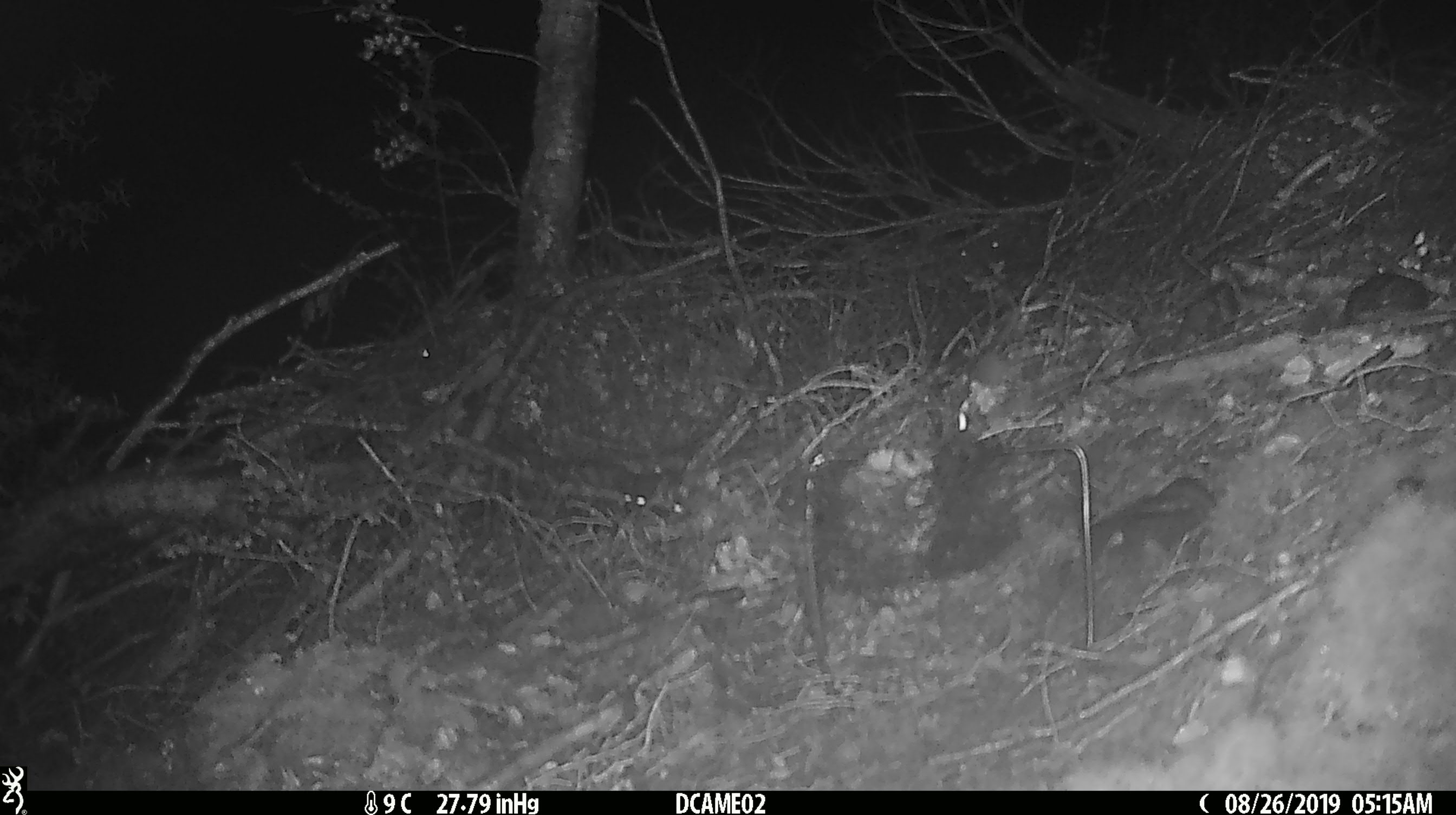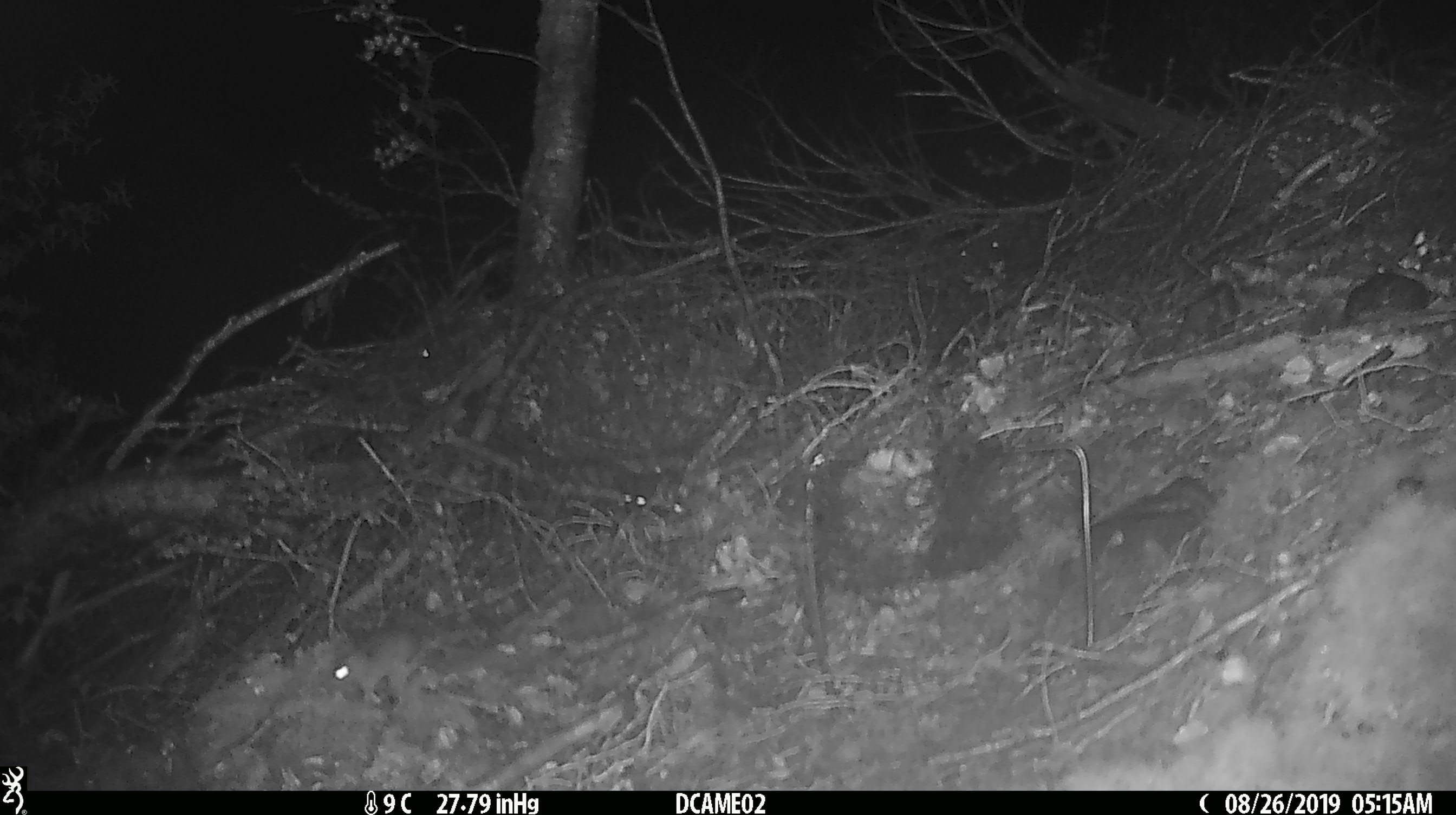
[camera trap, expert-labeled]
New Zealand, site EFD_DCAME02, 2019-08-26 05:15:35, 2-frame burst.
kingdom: Animalia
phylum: Chordata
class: Mammalia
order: Rodentia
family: Muridae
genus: Mus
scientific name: Mus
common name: mouse